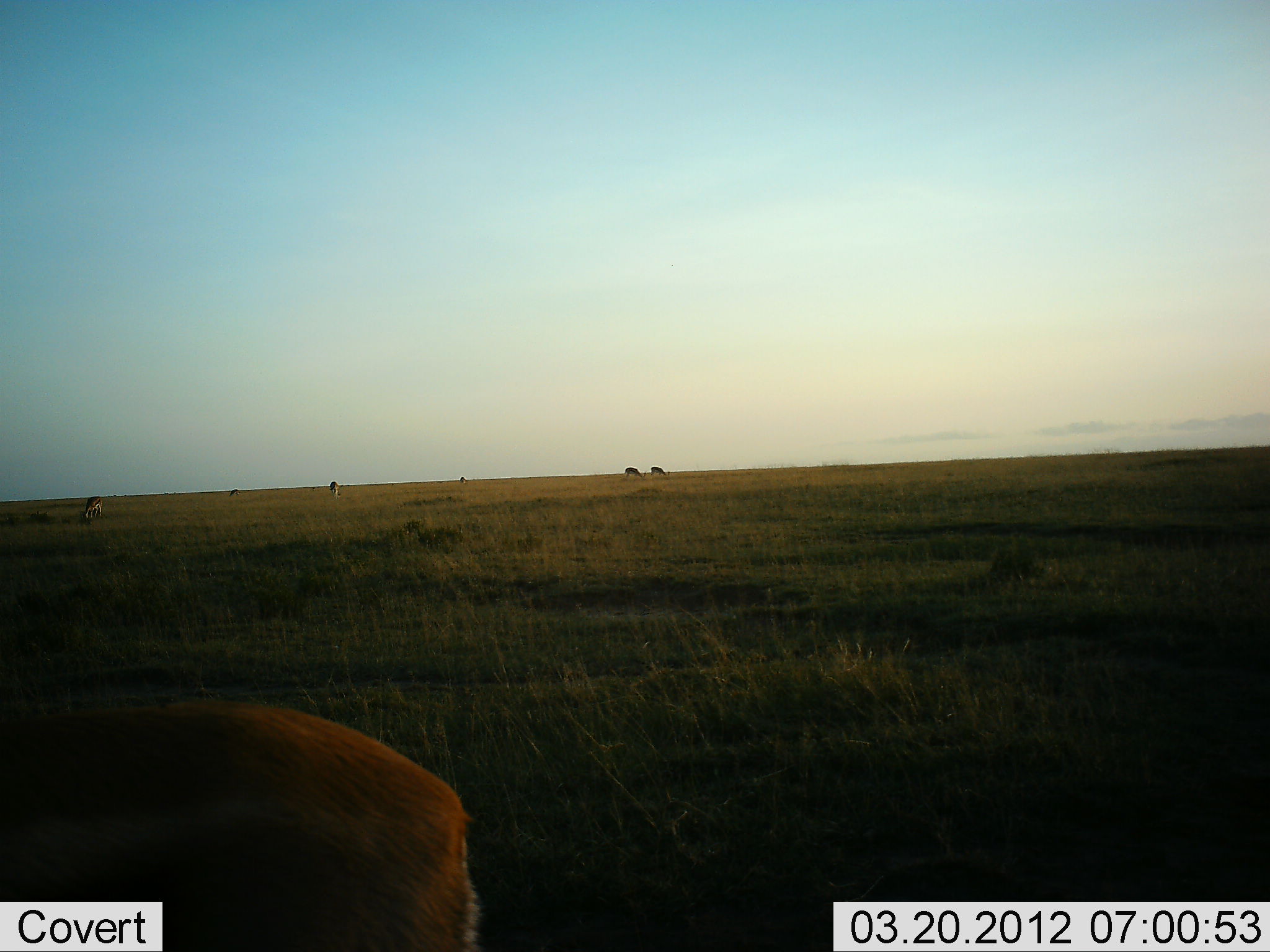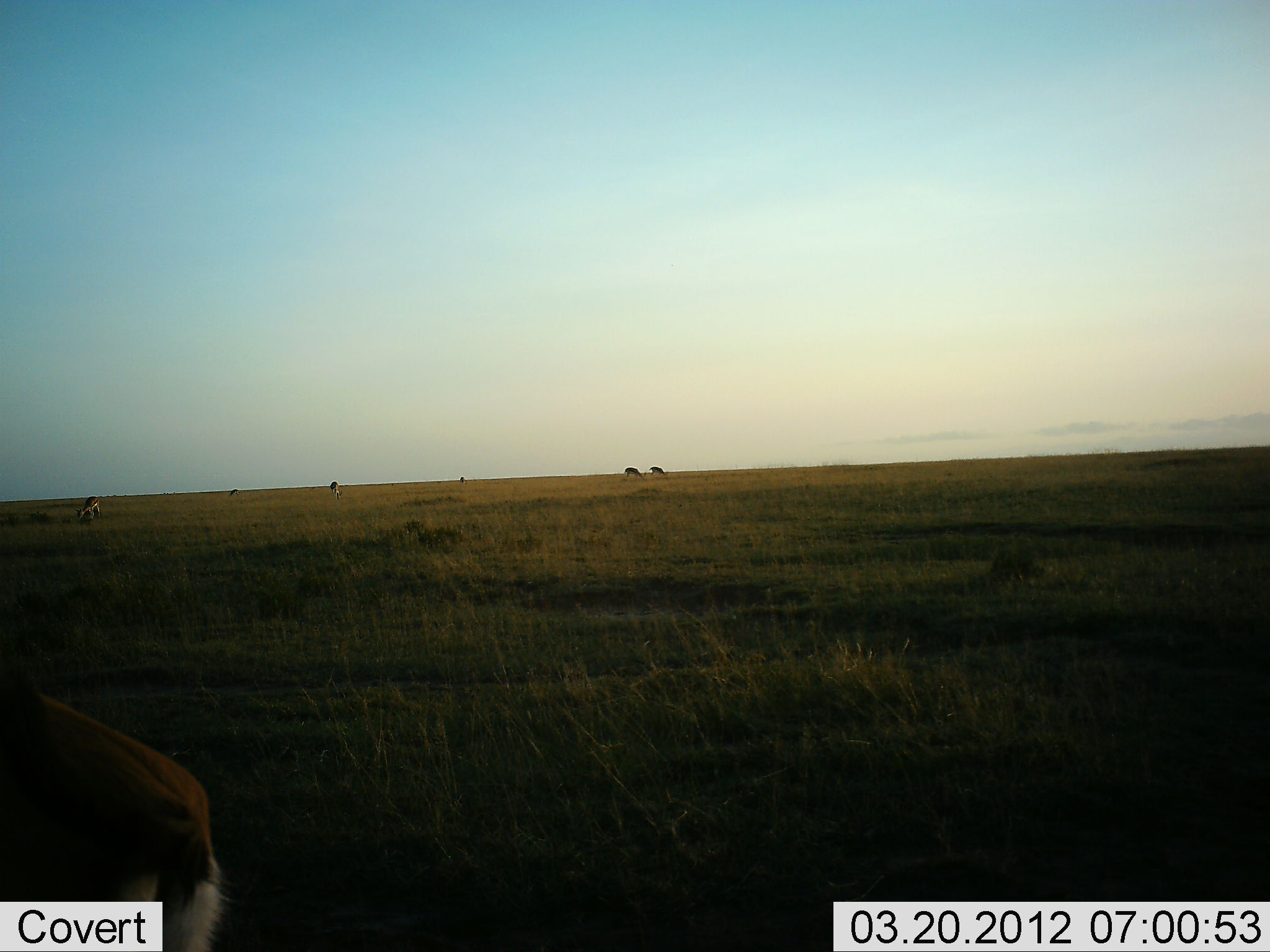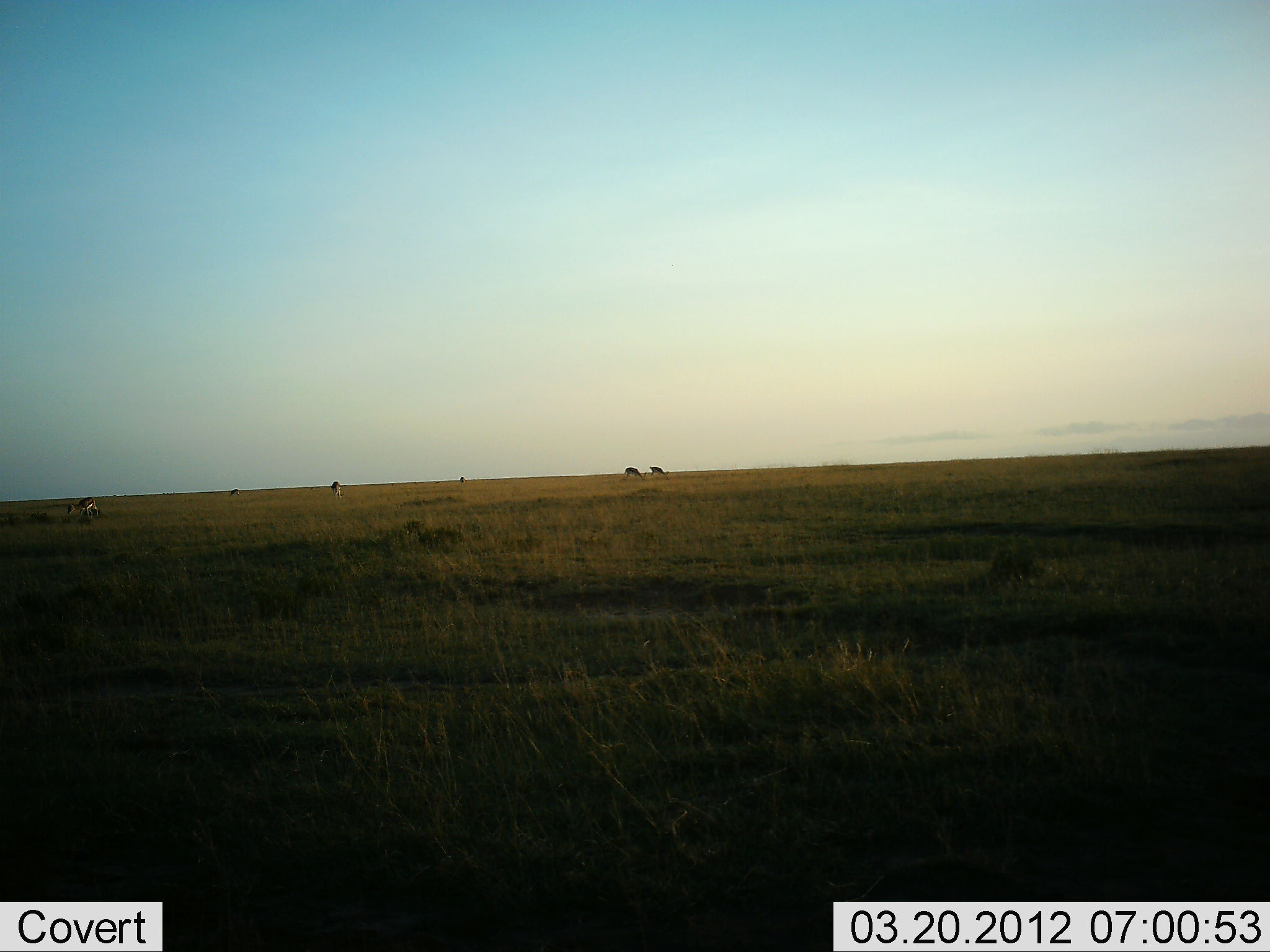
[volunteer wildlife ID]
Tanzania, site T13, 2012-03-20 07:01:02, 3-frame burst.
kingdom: Animalia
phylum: Chordata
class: Mammalia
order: Artiodactyla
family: Bovidae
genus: Nanger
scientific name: Nanger granti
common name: grant's gazelle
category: gazellegrants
Gazellegrants (grant's gazelle) (Nanger granti), count 1. Behavior (volunteer vote fractions): standing 29%, resting 0%, moving 57%, interacting 0%. Young present (vote fraction): 0%. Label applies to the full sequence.